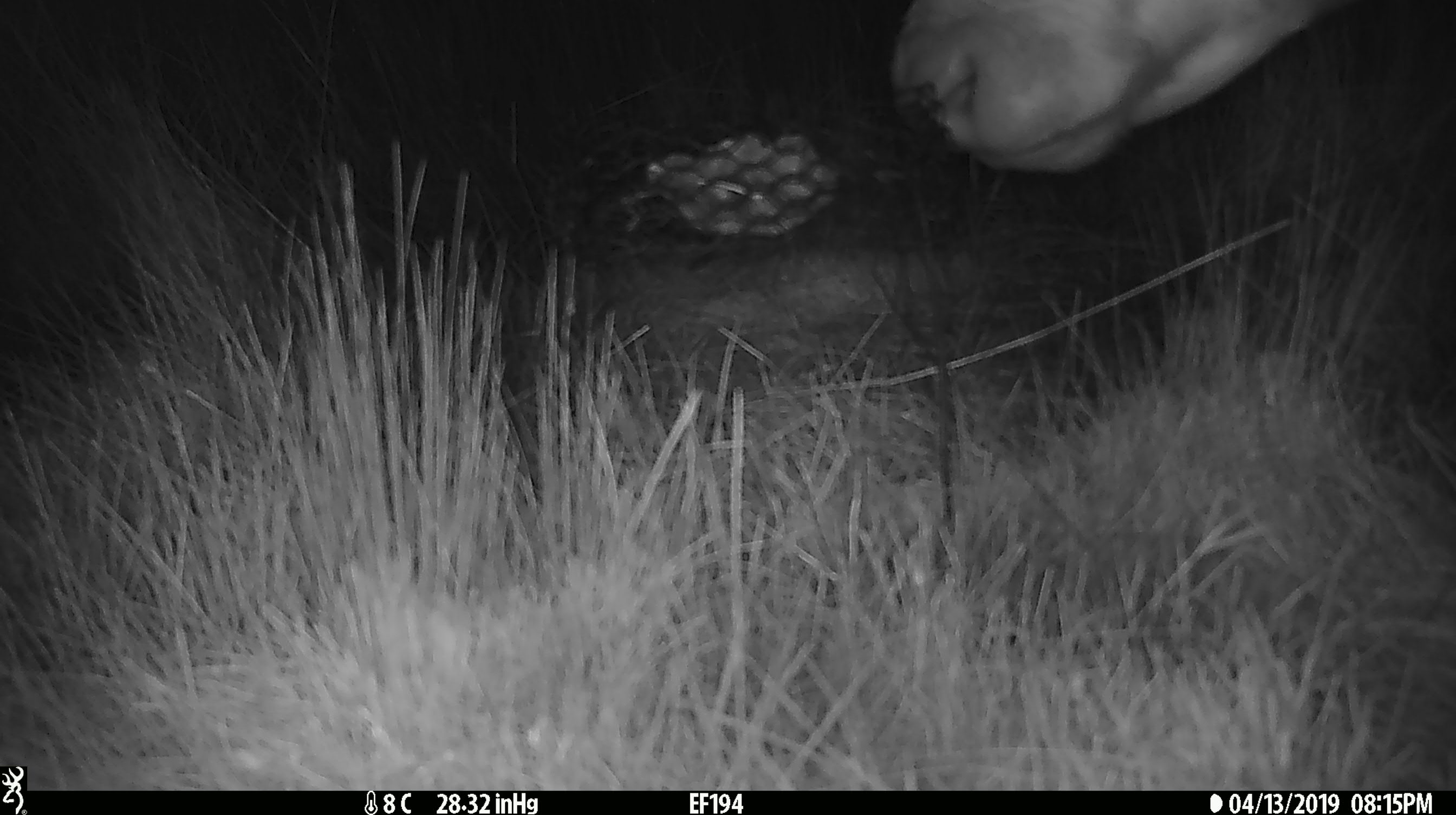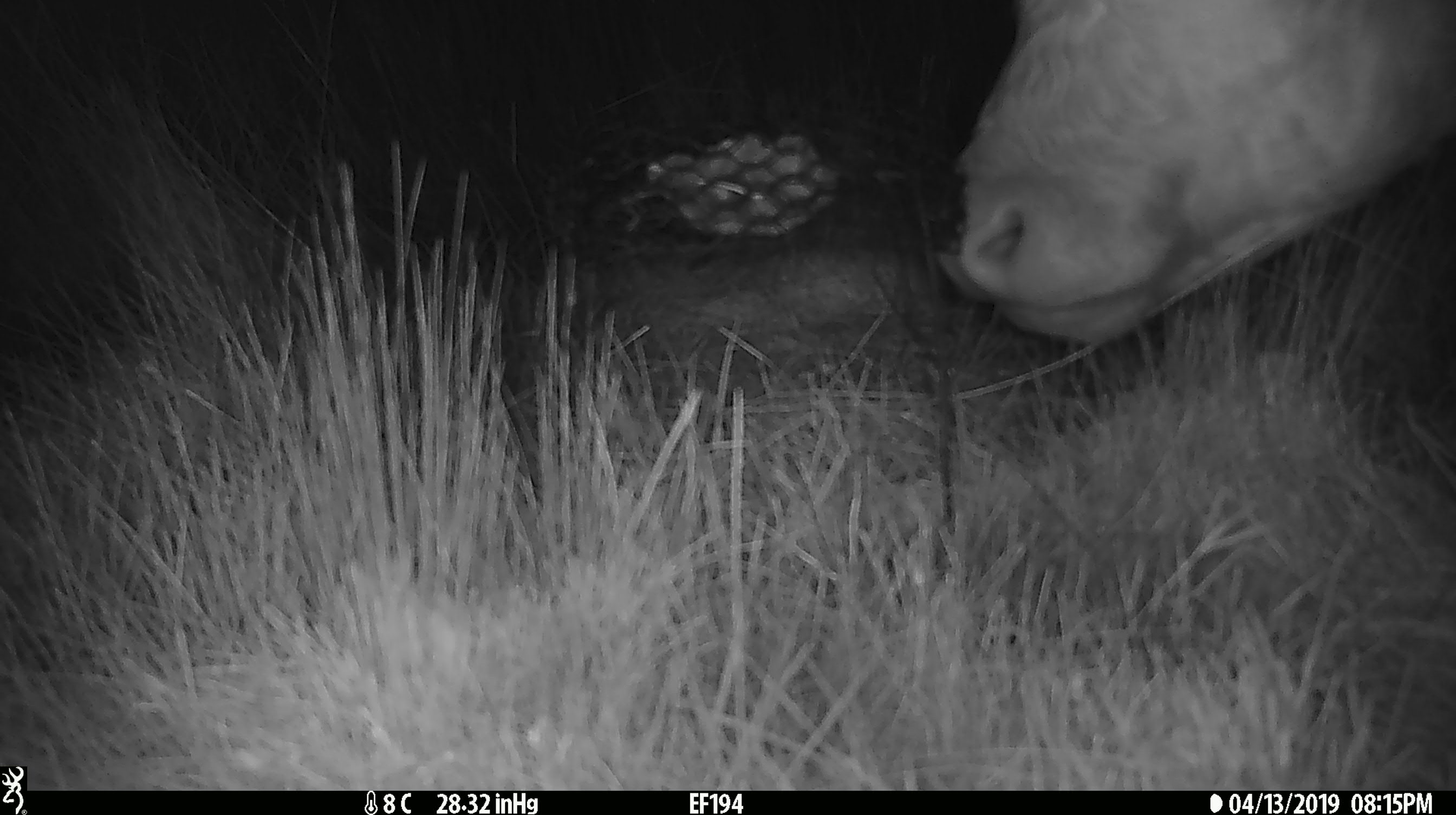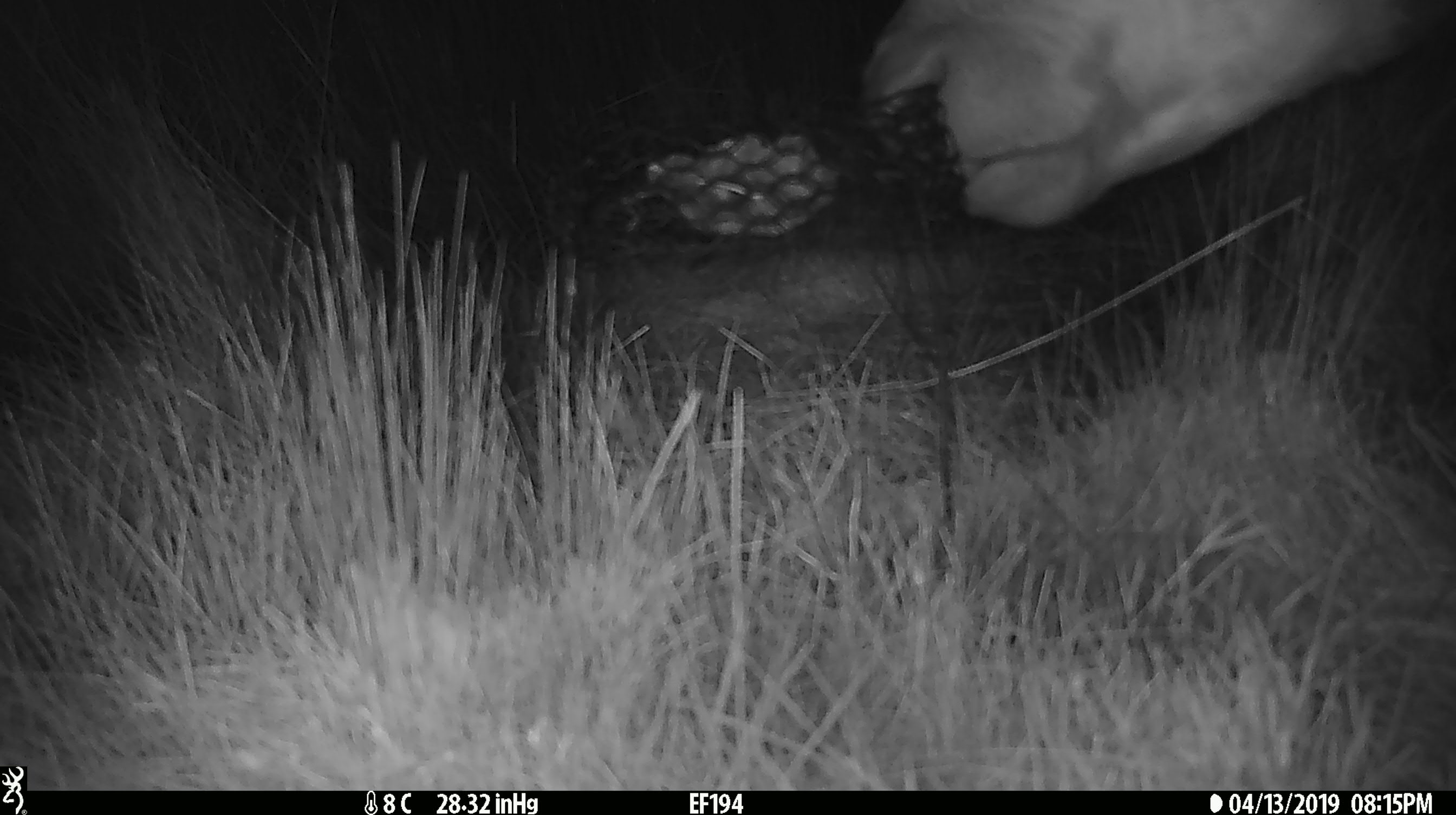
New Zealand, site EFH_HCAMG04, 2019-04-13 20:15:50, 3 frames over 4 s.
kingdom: Animalia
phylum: Chordata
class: Mammalia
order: Artiodactyla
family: Bovidae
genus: Bos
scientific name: Bos taurus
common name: domestic cow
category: cow